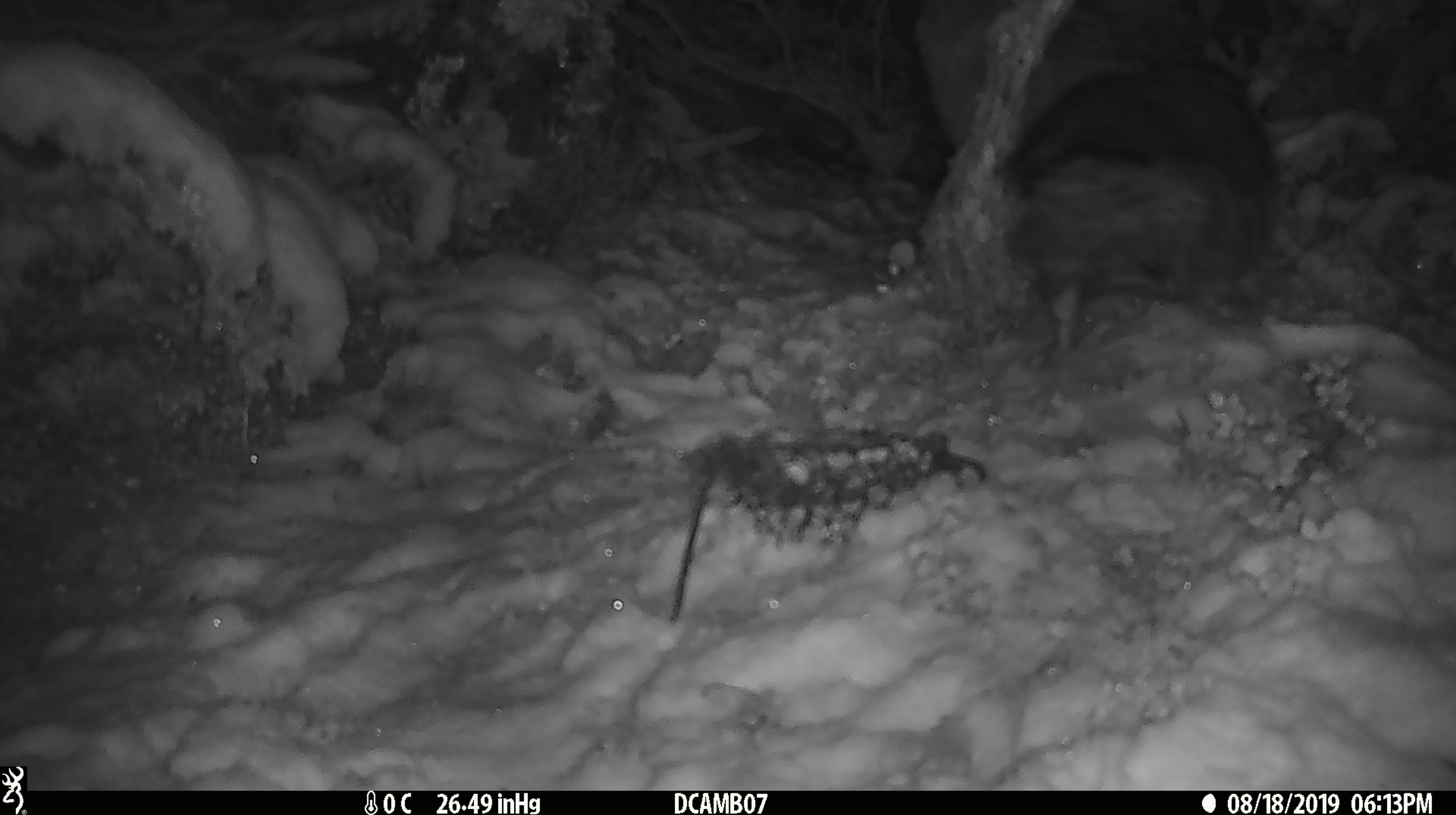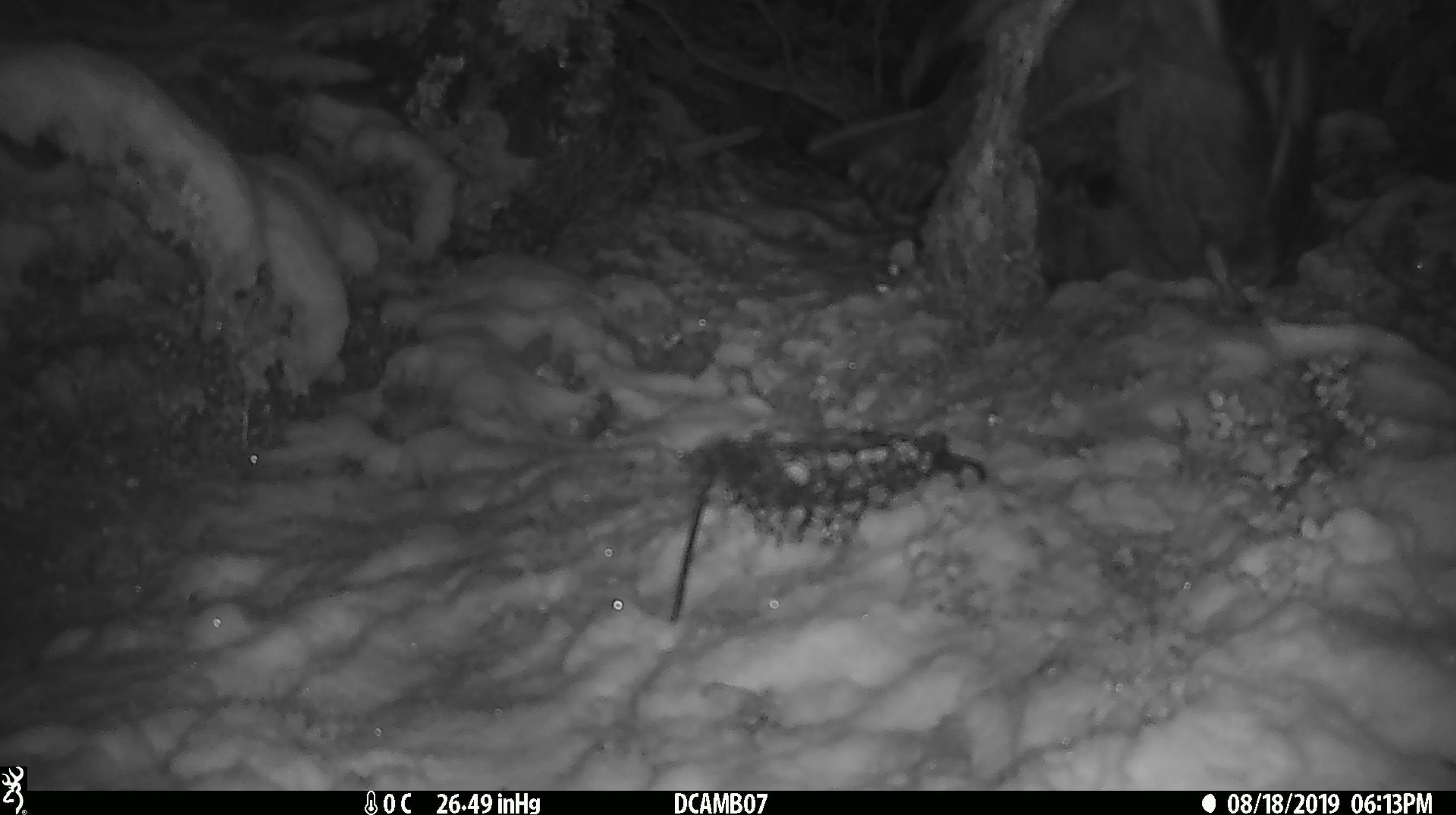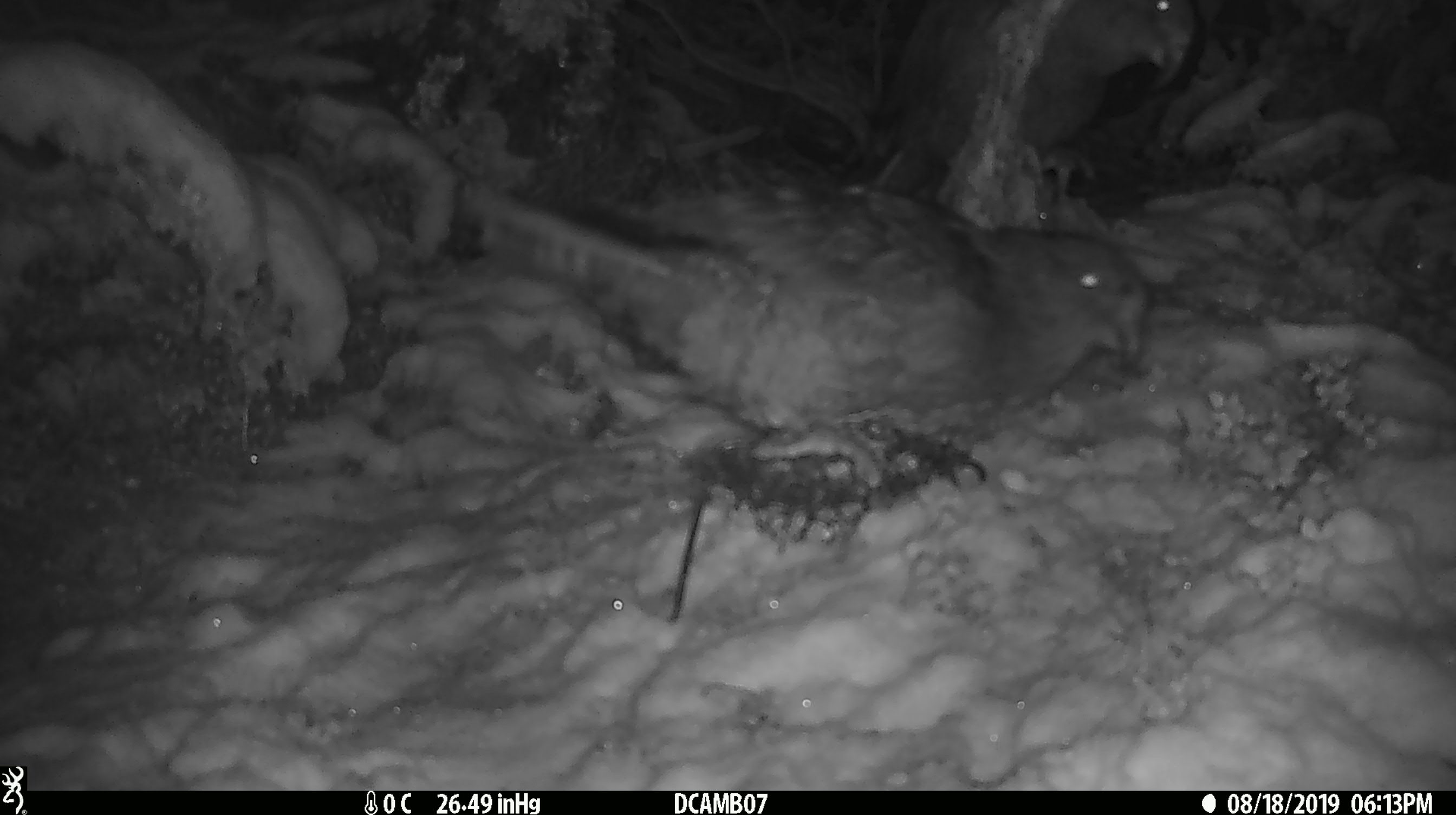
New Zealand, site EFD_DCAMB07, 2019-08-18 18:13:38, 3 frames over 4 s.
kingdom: Animalia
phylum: Chordata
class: Aves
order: Psittaciformes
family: Strigopidae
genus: Nestor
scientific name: Nestor notabilis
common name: kea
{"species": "kea (Nestor notabilis)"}